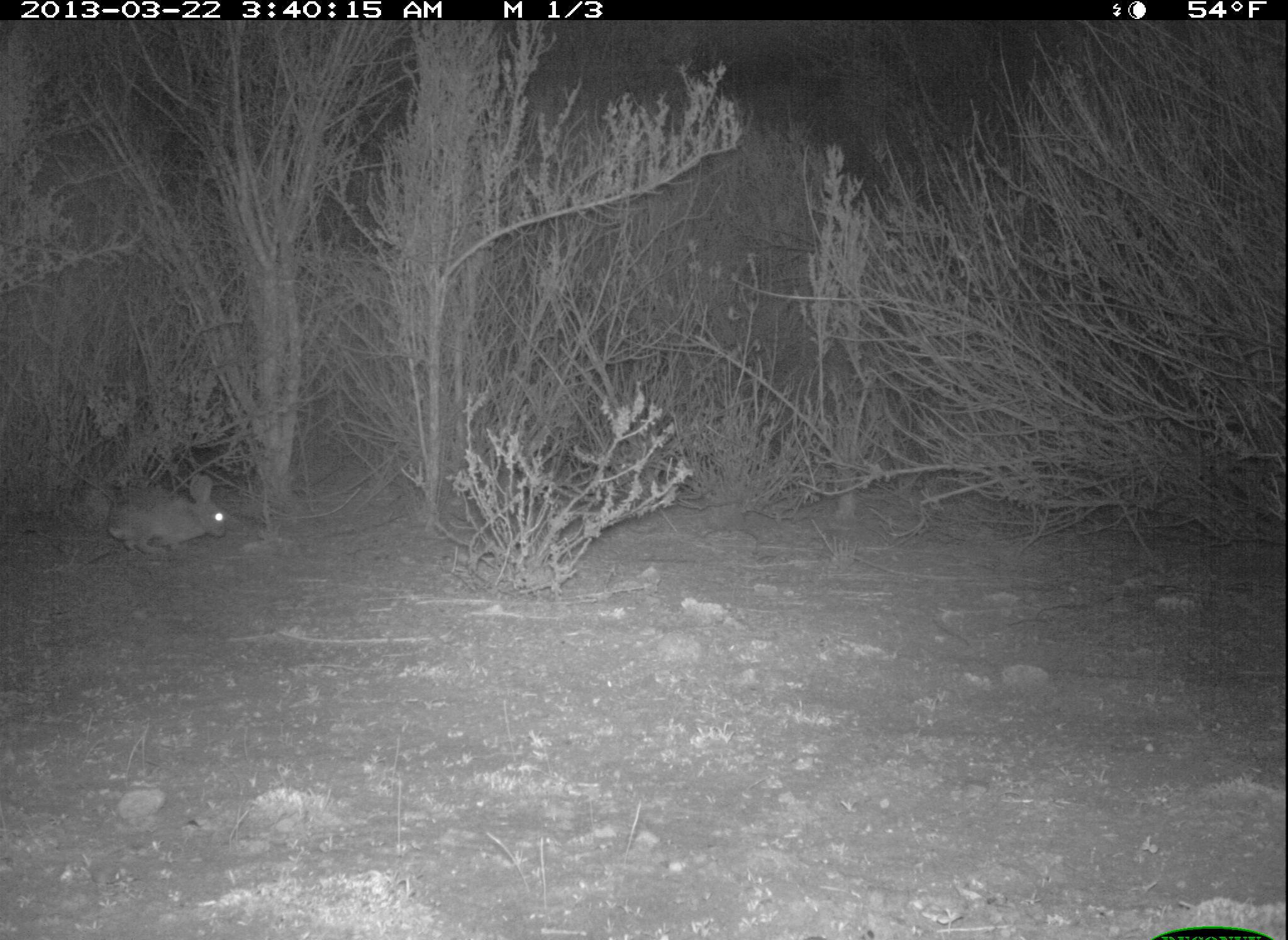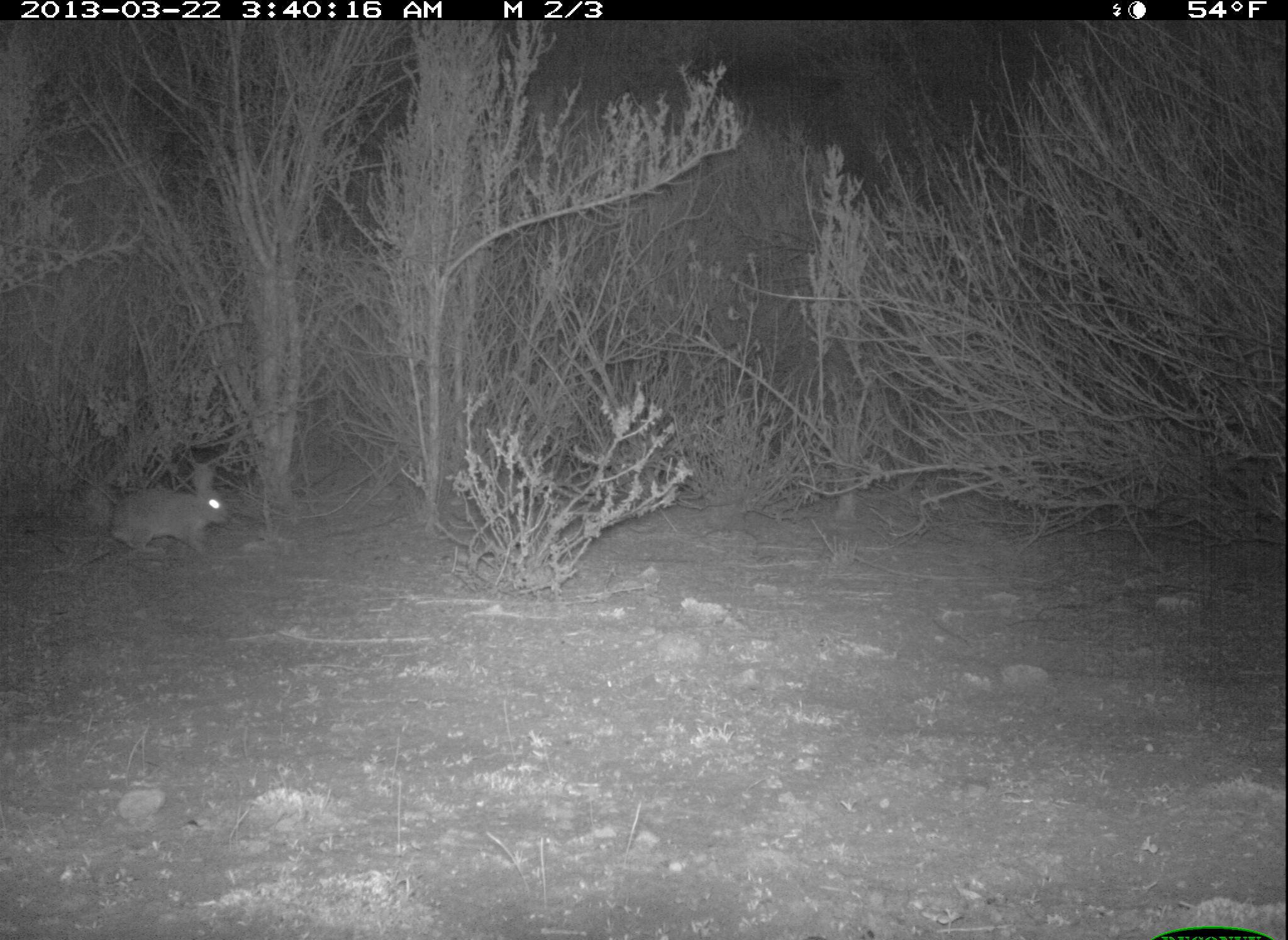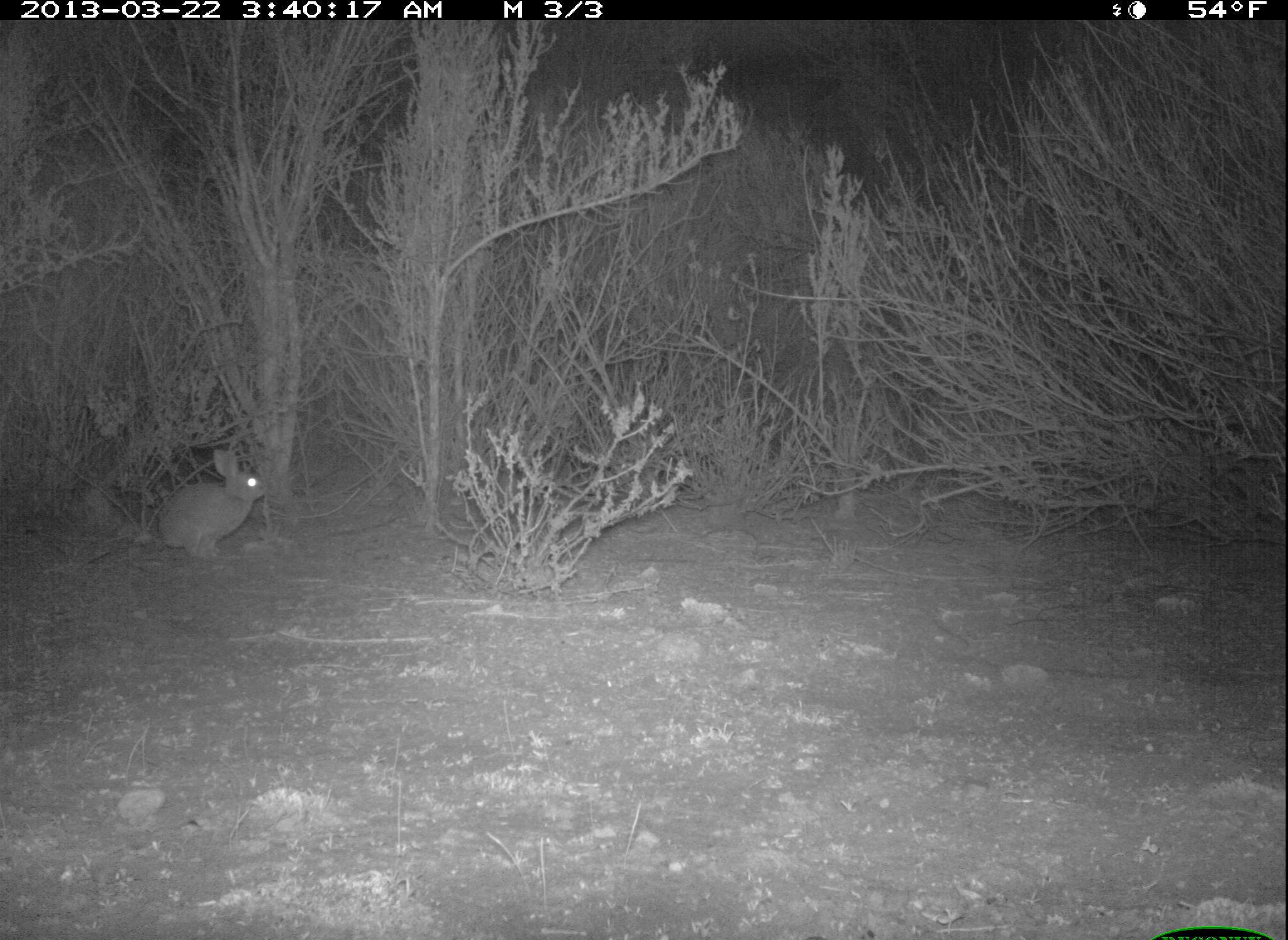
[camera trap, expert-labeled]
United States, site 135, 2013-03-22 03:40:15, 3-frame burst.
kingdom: Animalia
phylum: Chordata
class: Mammalia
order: Lagomorpha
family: Leporidae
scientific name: Leporidae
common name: rabbits and hares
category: rabbit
Rabbit (rabbits and hares) (Leporidae).